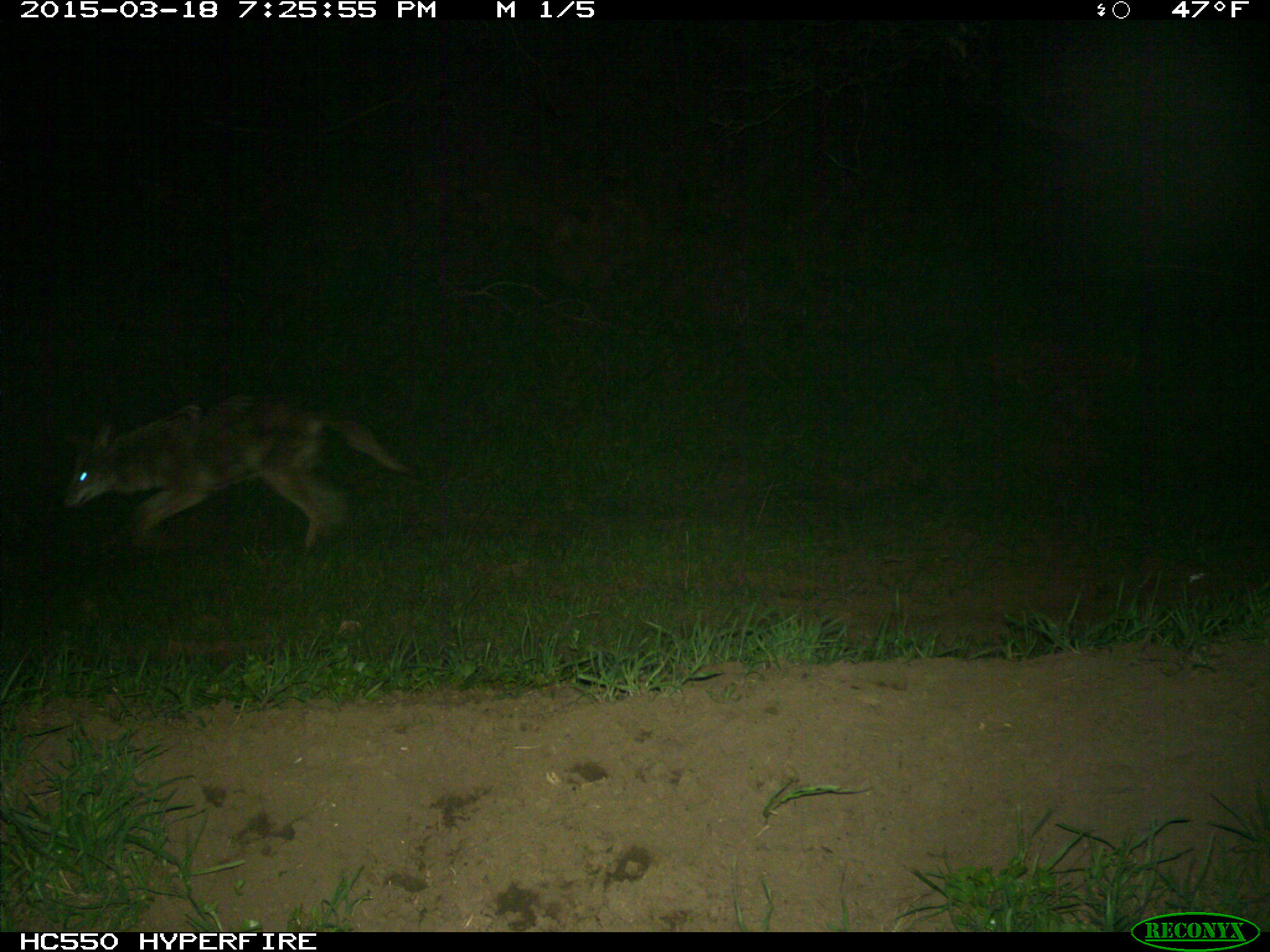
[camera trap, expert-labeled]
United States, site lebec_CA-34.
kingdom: Animalia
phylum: Chordata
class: Mammalia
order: Carnivora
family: Canidae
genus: Canis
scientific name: Canis latrans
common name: coyote